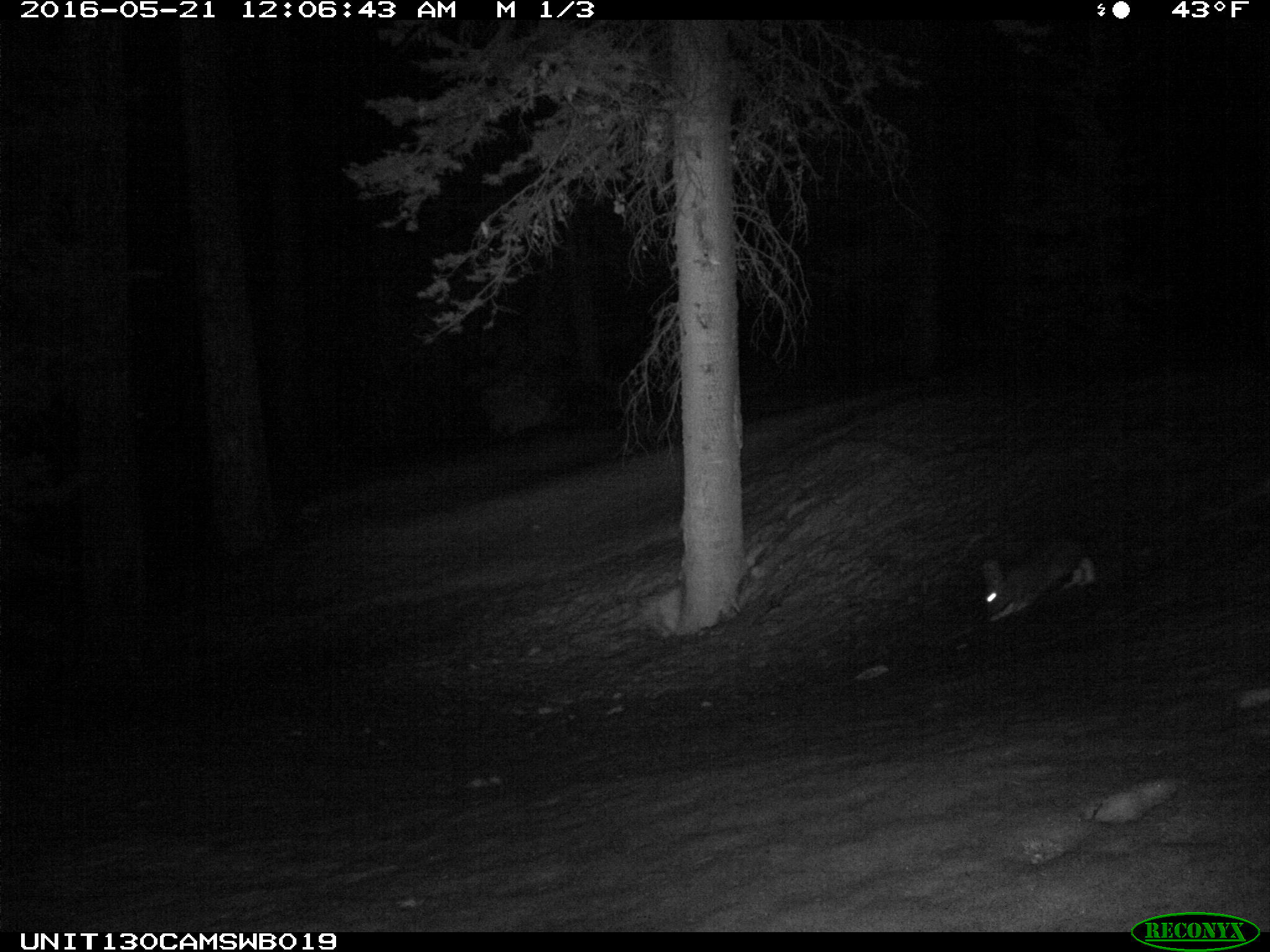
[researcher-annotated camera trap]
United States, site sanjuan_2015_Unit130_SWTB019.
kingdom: Animalia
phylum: Chordata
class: Mammalia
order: Lagomorpha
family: Leporidae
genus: Lepus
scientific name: Lepus americanus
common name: snowshoe hare